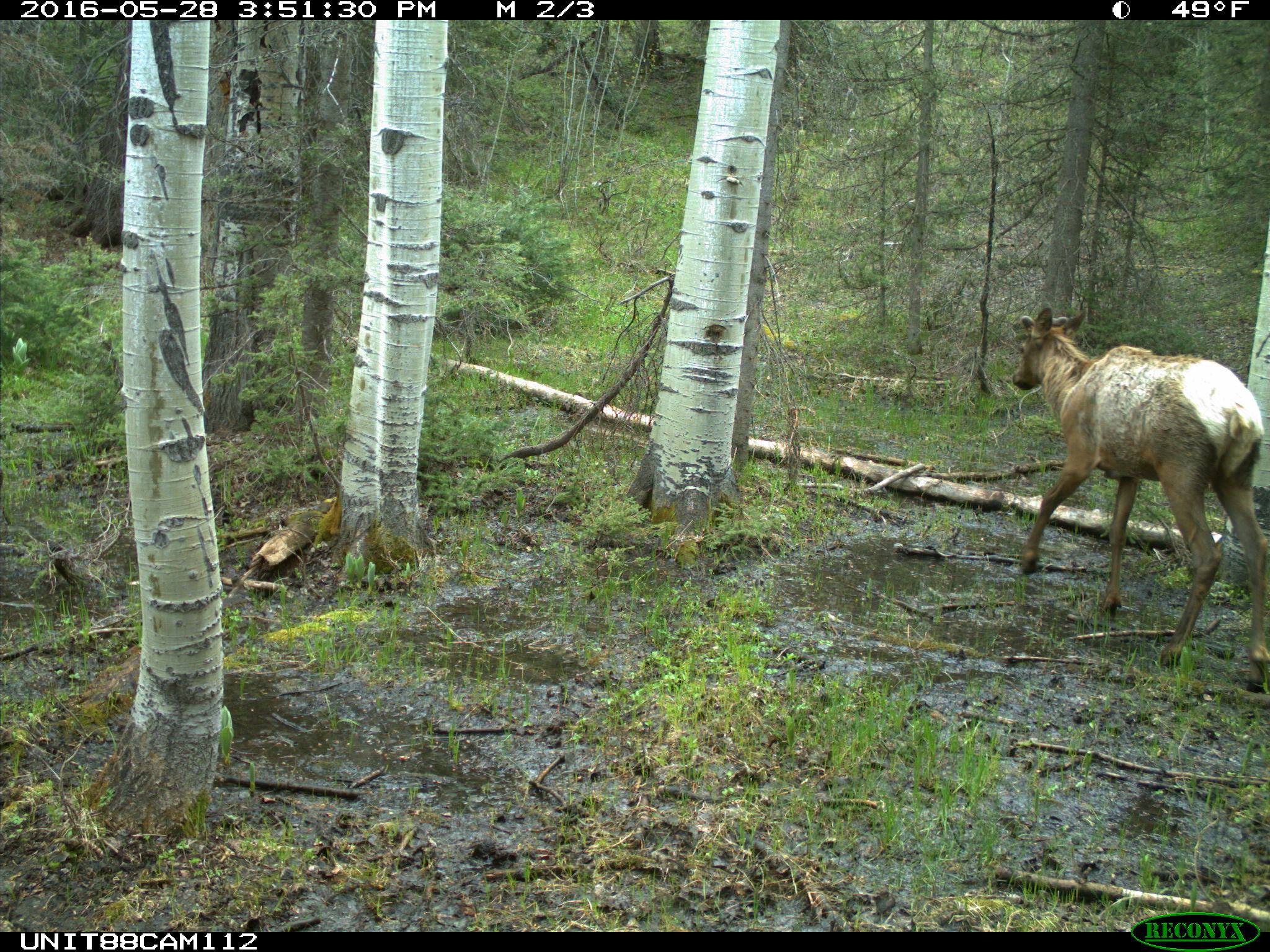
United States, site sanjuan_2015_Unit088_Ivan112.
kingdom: Animalia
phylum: Chordata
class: Mammalia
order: Artiodactyla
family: Cervidae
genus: Cervus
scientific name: Cervus elaphus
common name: red deer